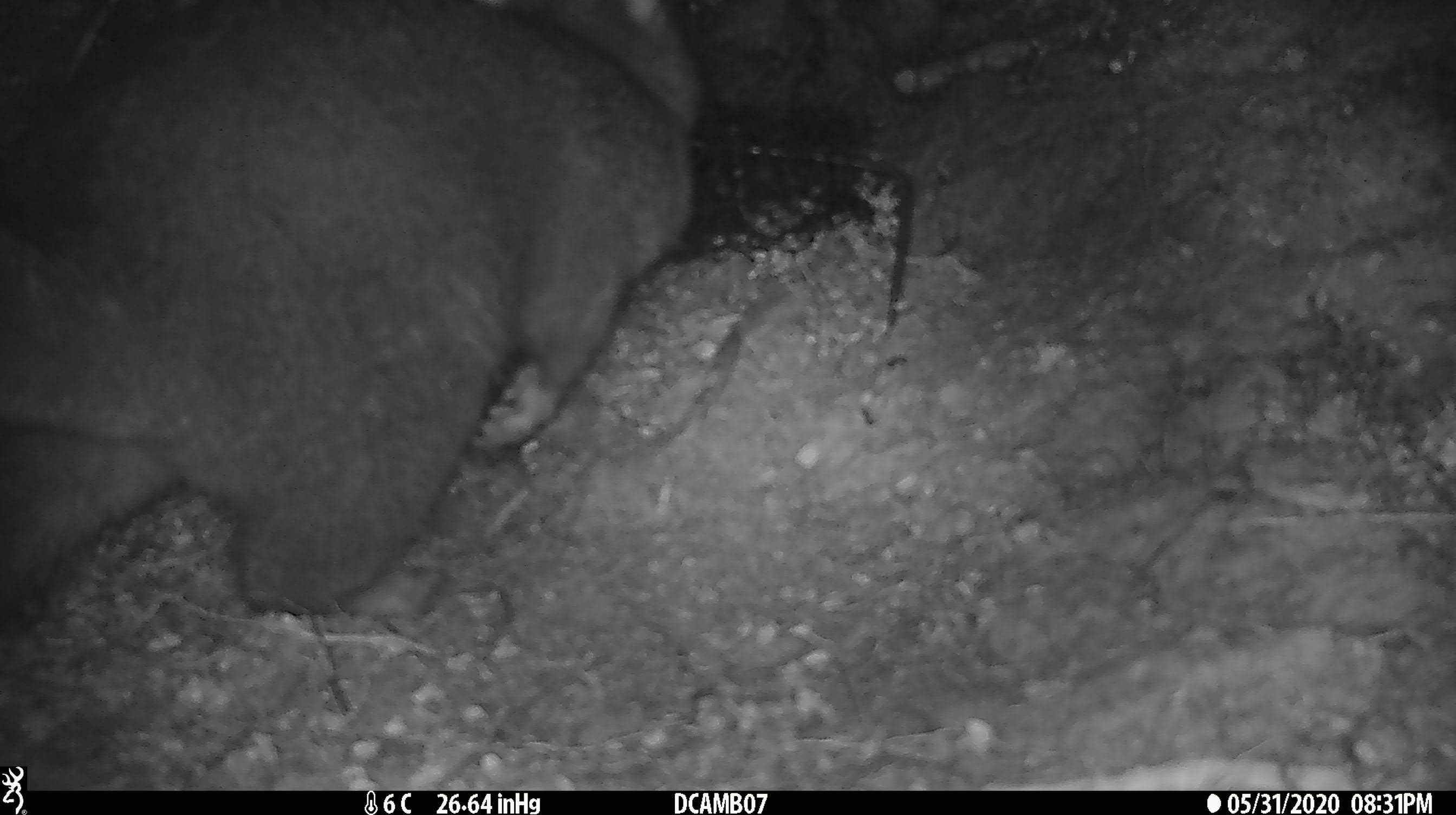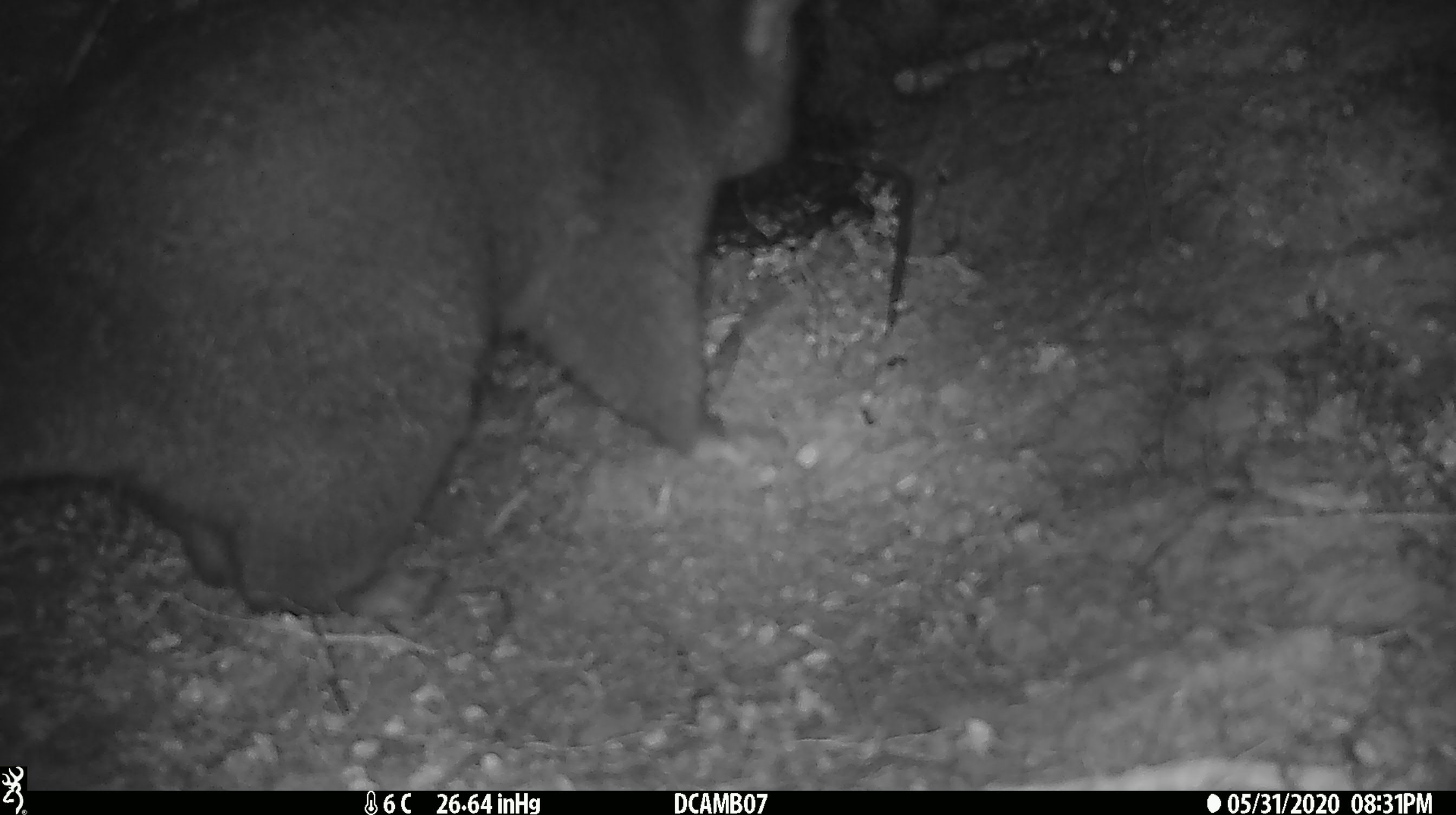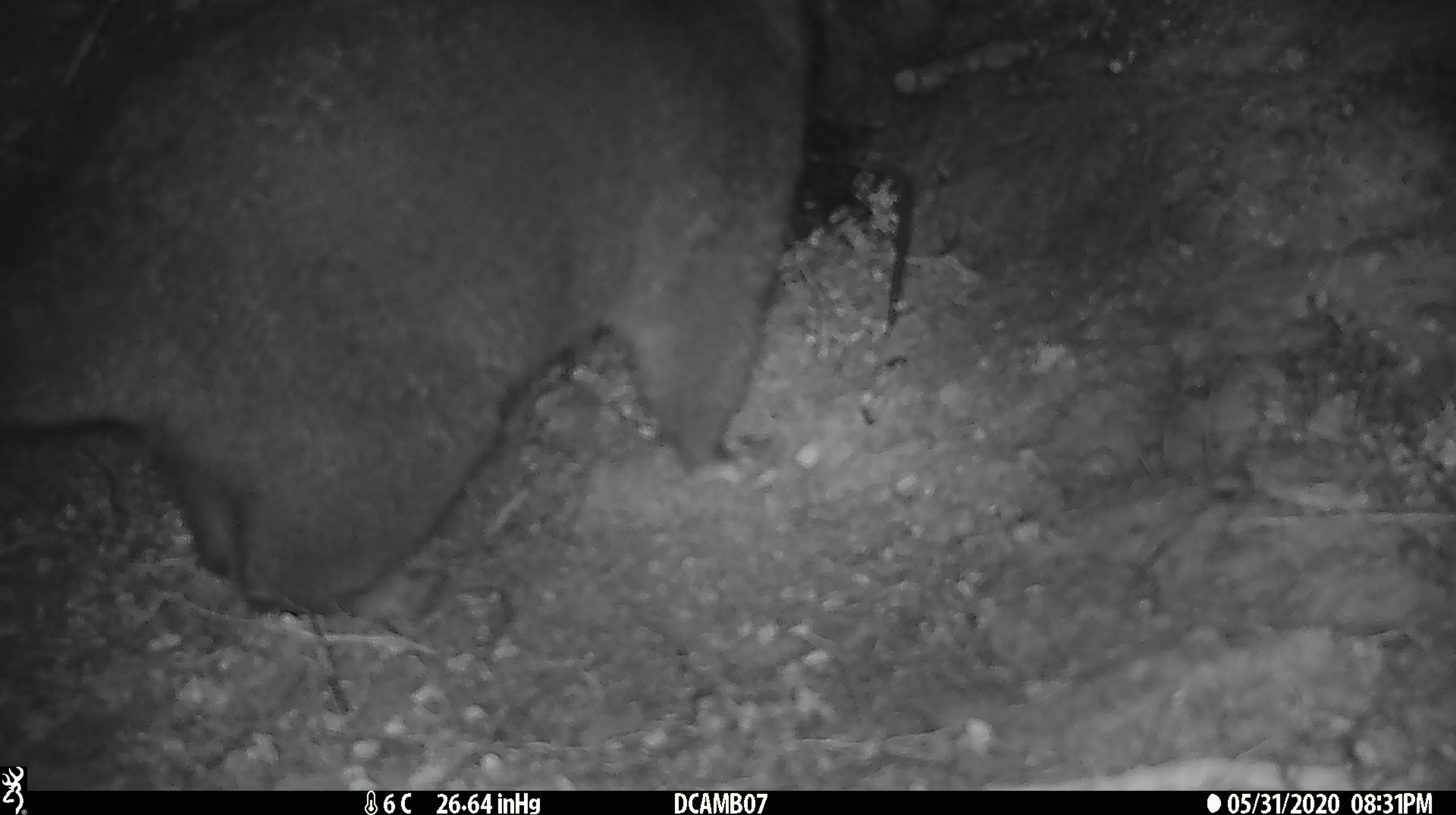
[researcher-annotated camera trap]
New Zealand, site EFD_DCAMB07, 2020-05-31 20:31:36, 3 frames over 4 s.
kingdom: Animalia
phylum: Chordata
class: Mammalia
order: Diprotodontia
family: Phalangeridae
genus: Trichosurus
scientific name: Trichosurus vulpecula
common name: common brushtail possum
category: possum